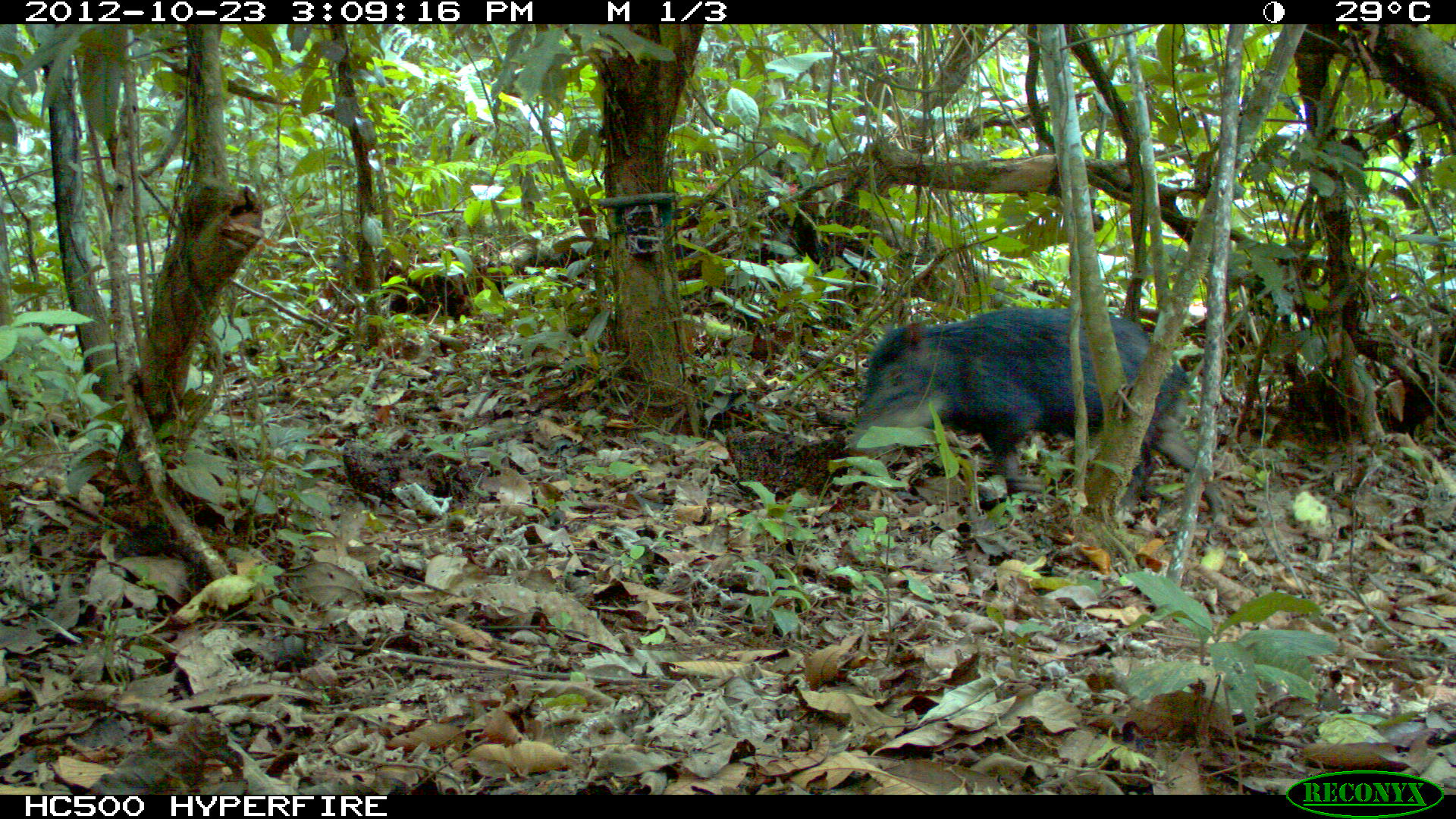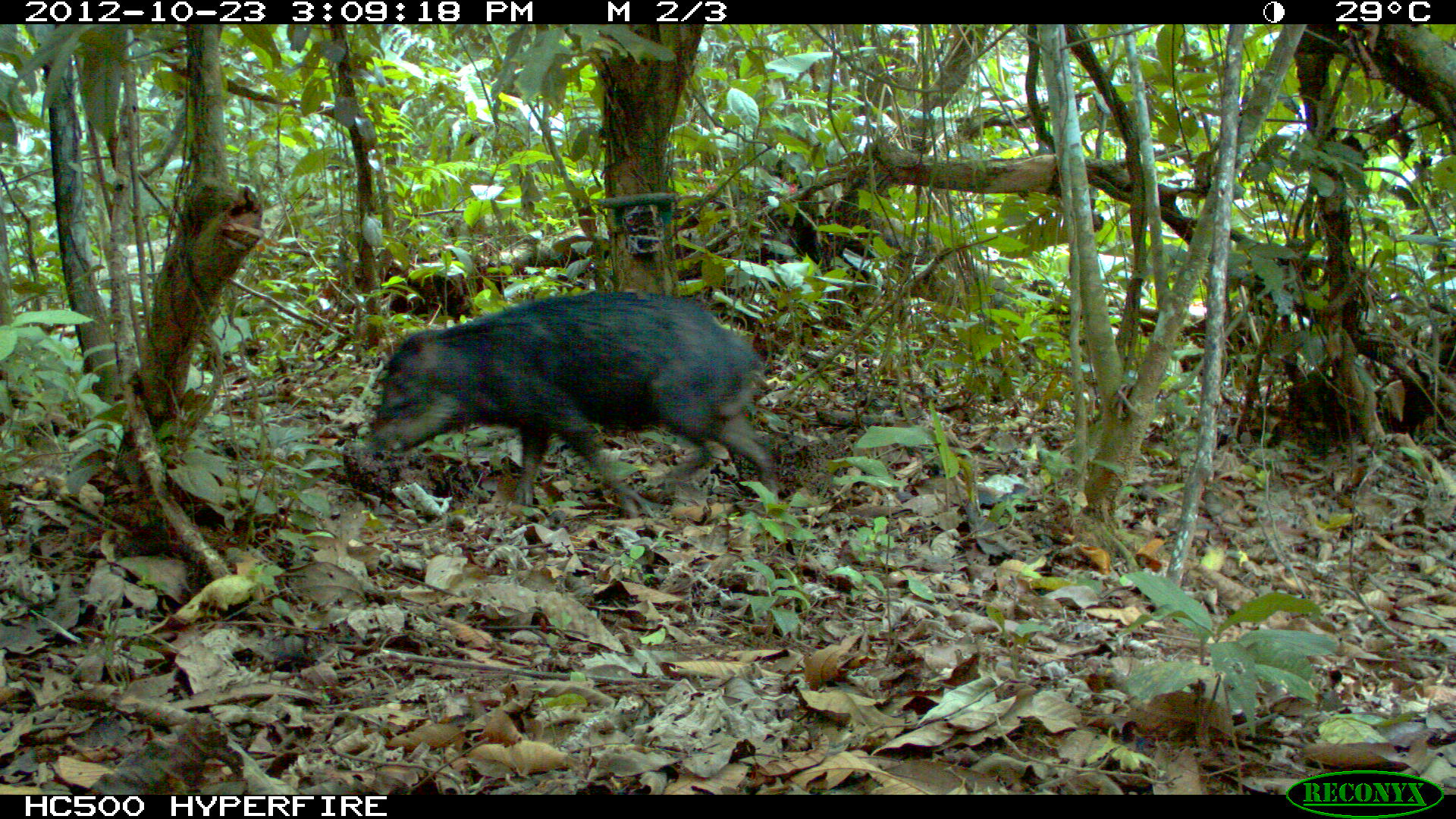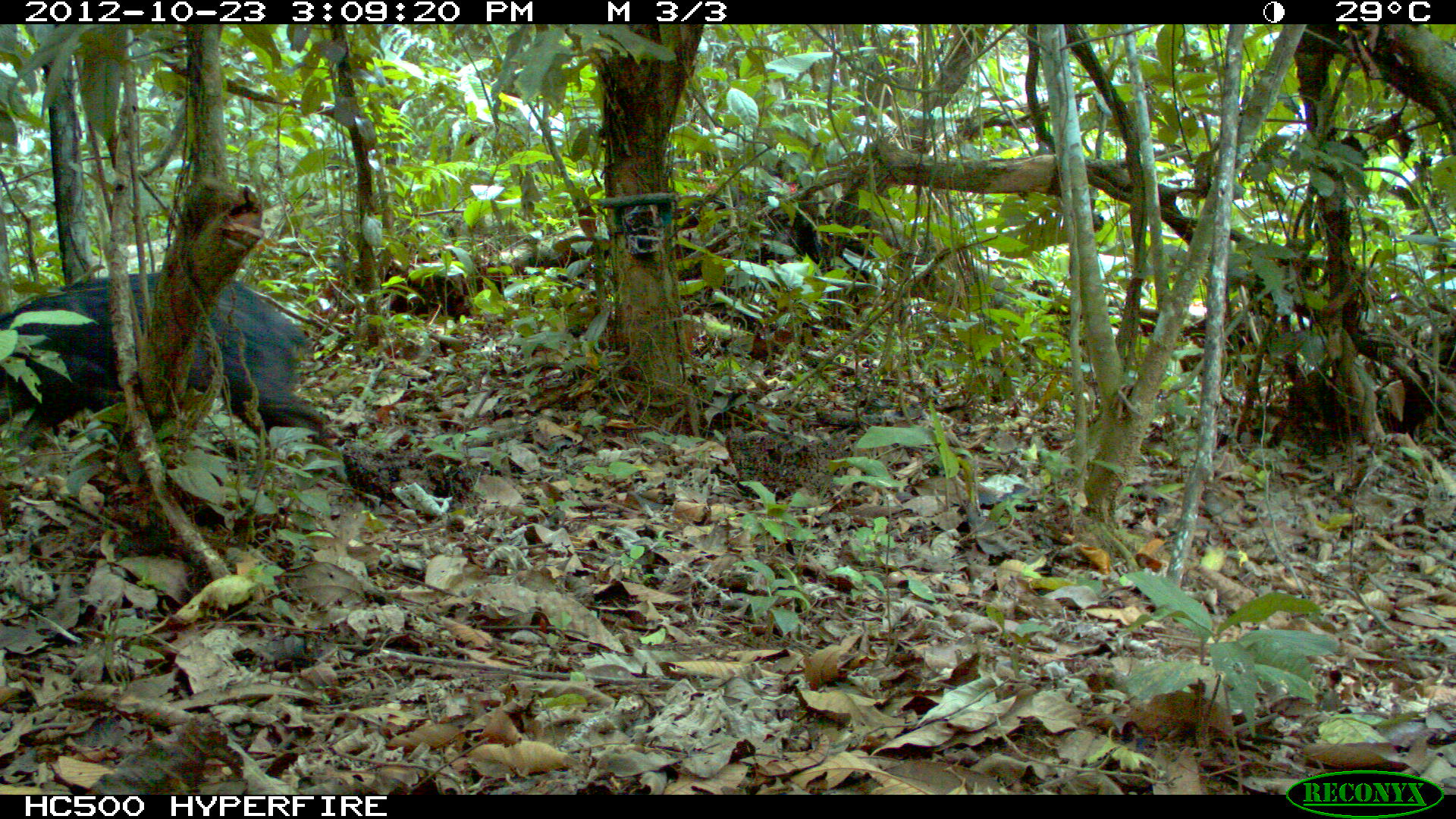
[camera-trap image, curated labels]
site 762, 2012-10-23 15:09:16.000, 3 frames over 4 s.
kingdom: Animalia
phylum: Chordata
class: Mammalia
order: Artiodactyla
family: Tayassuidae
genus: Tayassu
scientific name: Tayassu pecari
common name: white-lipped peccary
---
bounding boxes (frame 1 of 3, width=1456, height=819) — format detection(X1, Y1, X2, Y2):
tayassu pecari: detection(850, 308, 1230, 526)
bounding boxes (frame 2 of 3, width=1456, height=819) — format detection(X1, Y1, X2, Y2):
tayassu pecari: detection(368, 289, 781, 524)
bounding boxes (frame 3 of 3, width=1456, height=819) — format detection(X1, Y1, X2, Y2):
tayassu pecari: detection(0, 270, 327, 472)